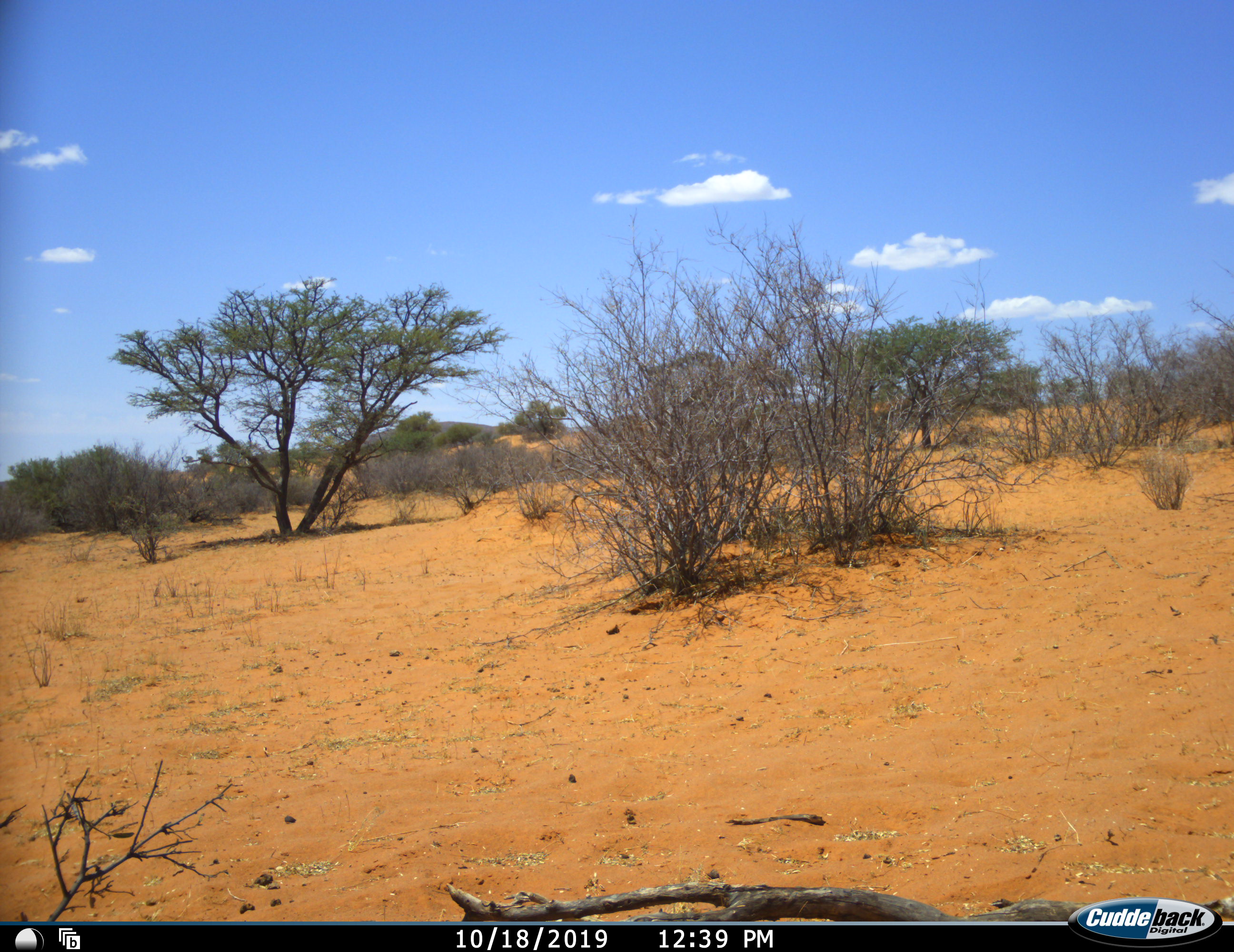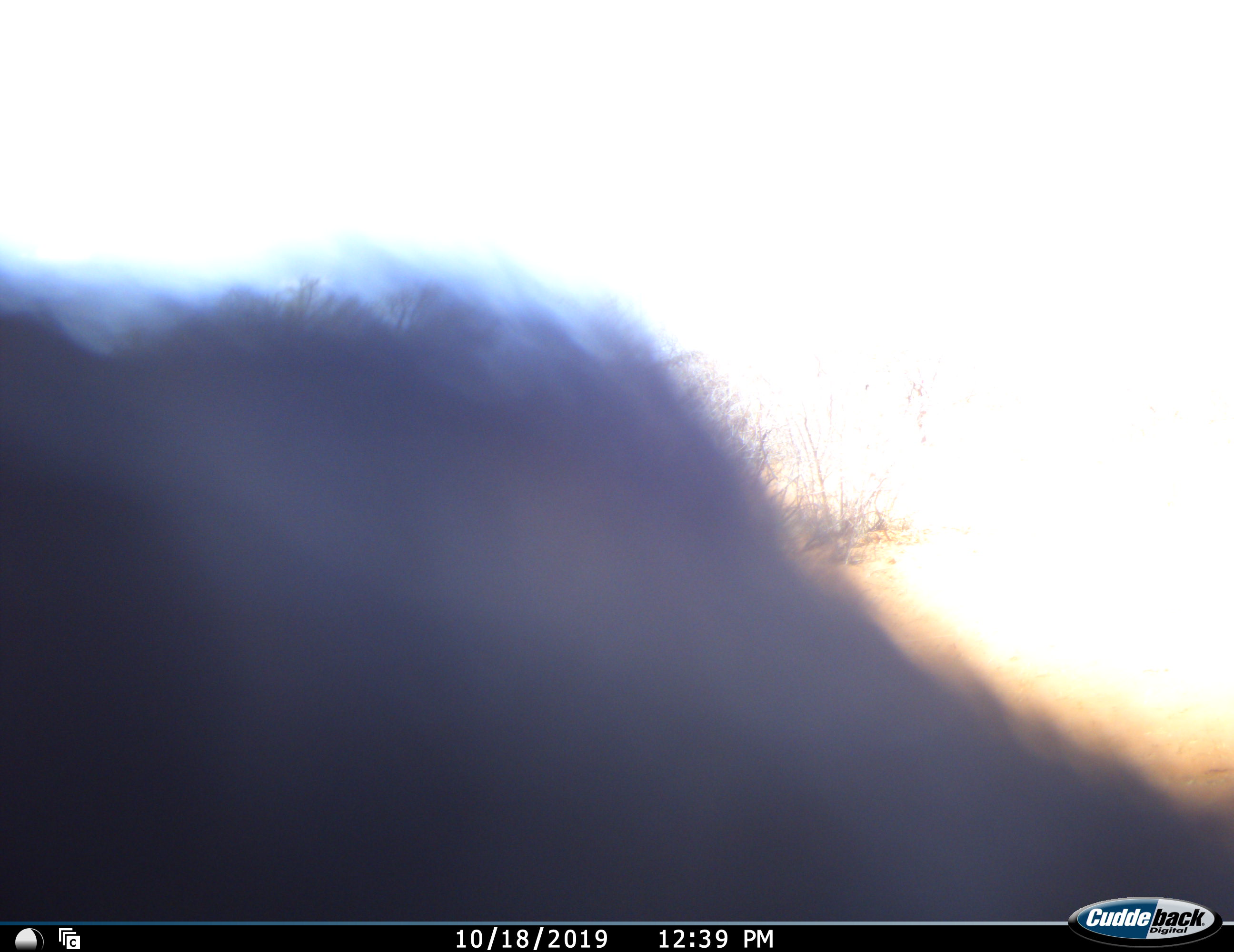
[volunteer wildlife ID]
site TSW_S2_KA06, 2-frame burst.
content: unidentified animal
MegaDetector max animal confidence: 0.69